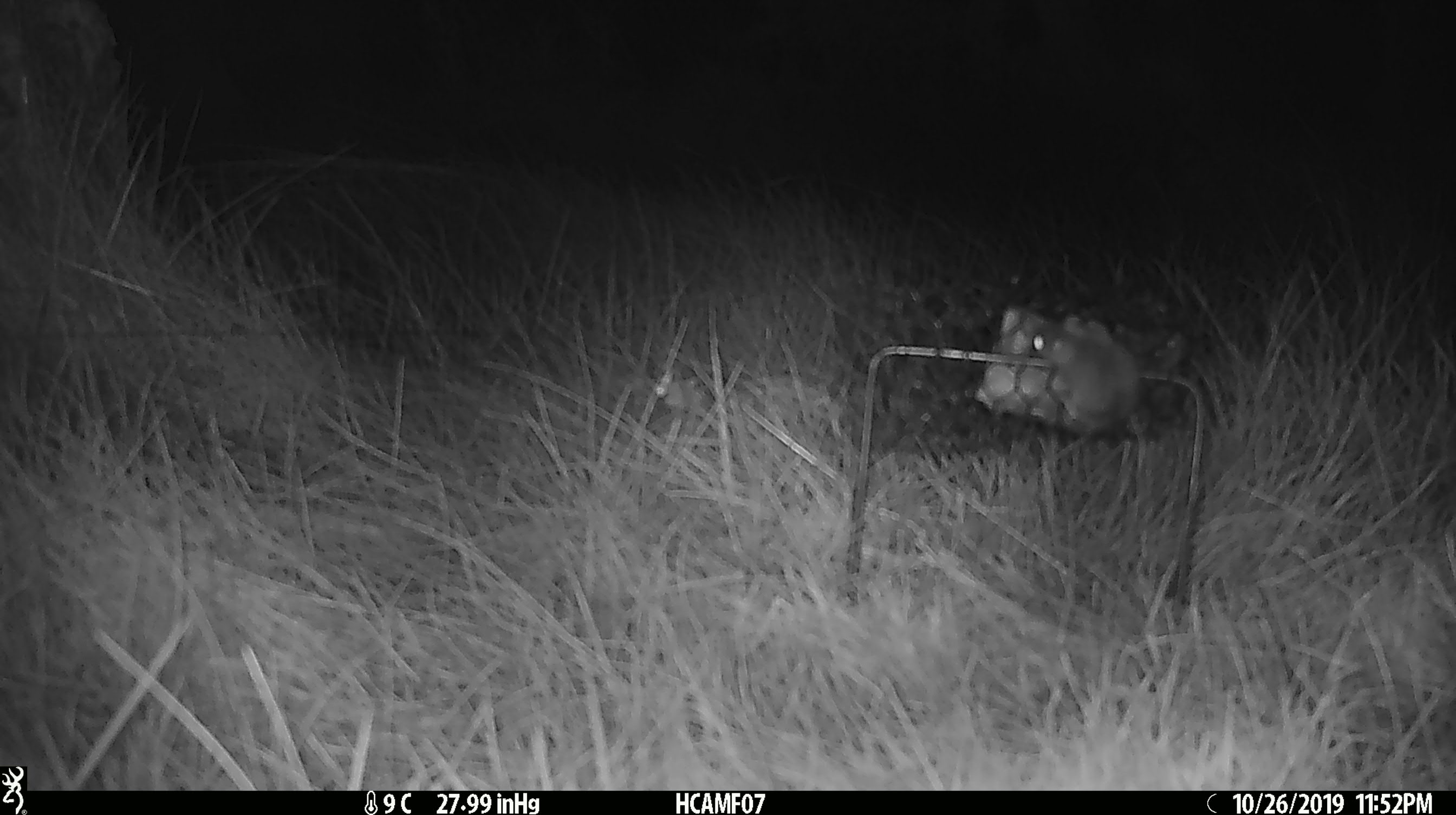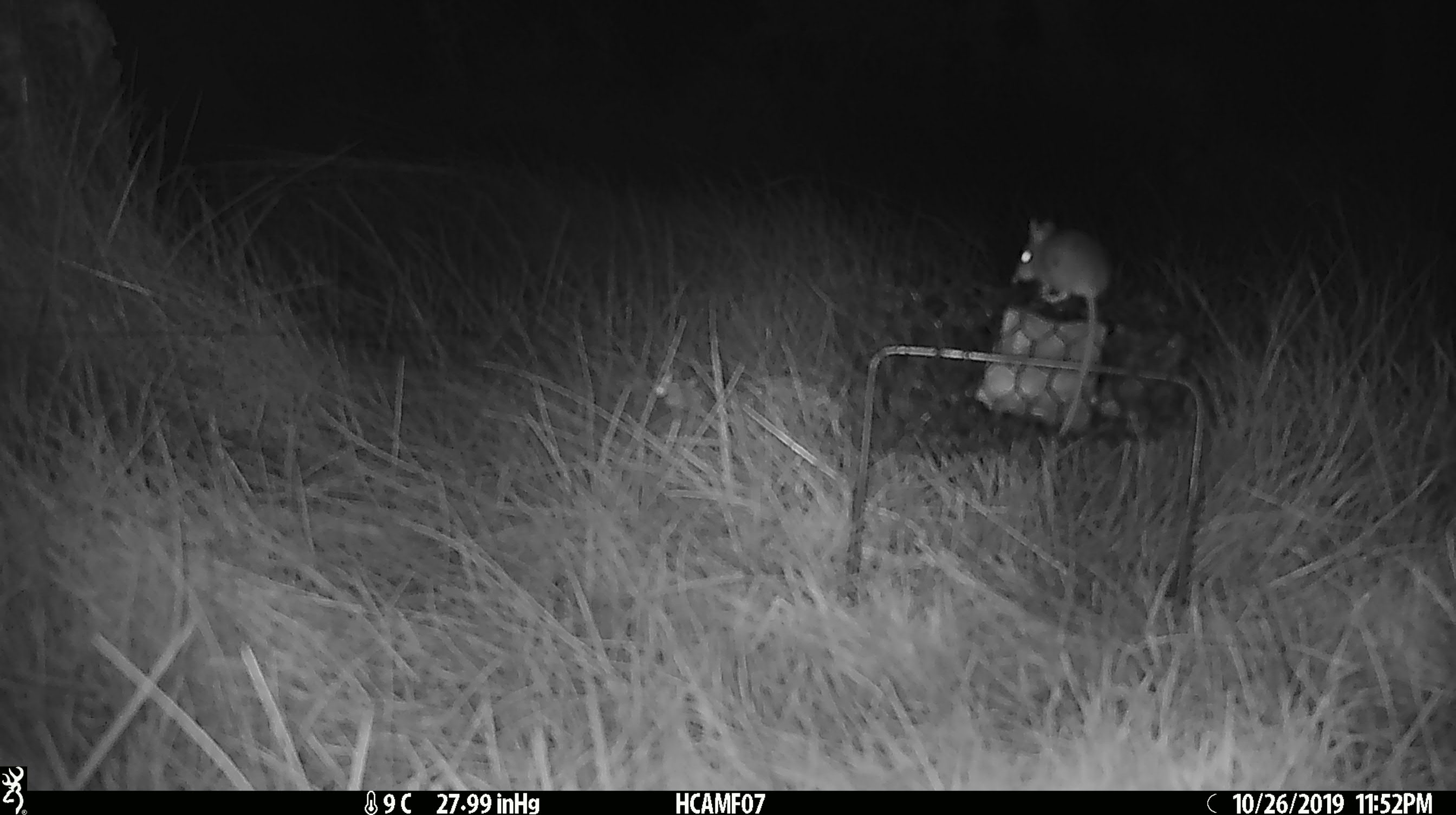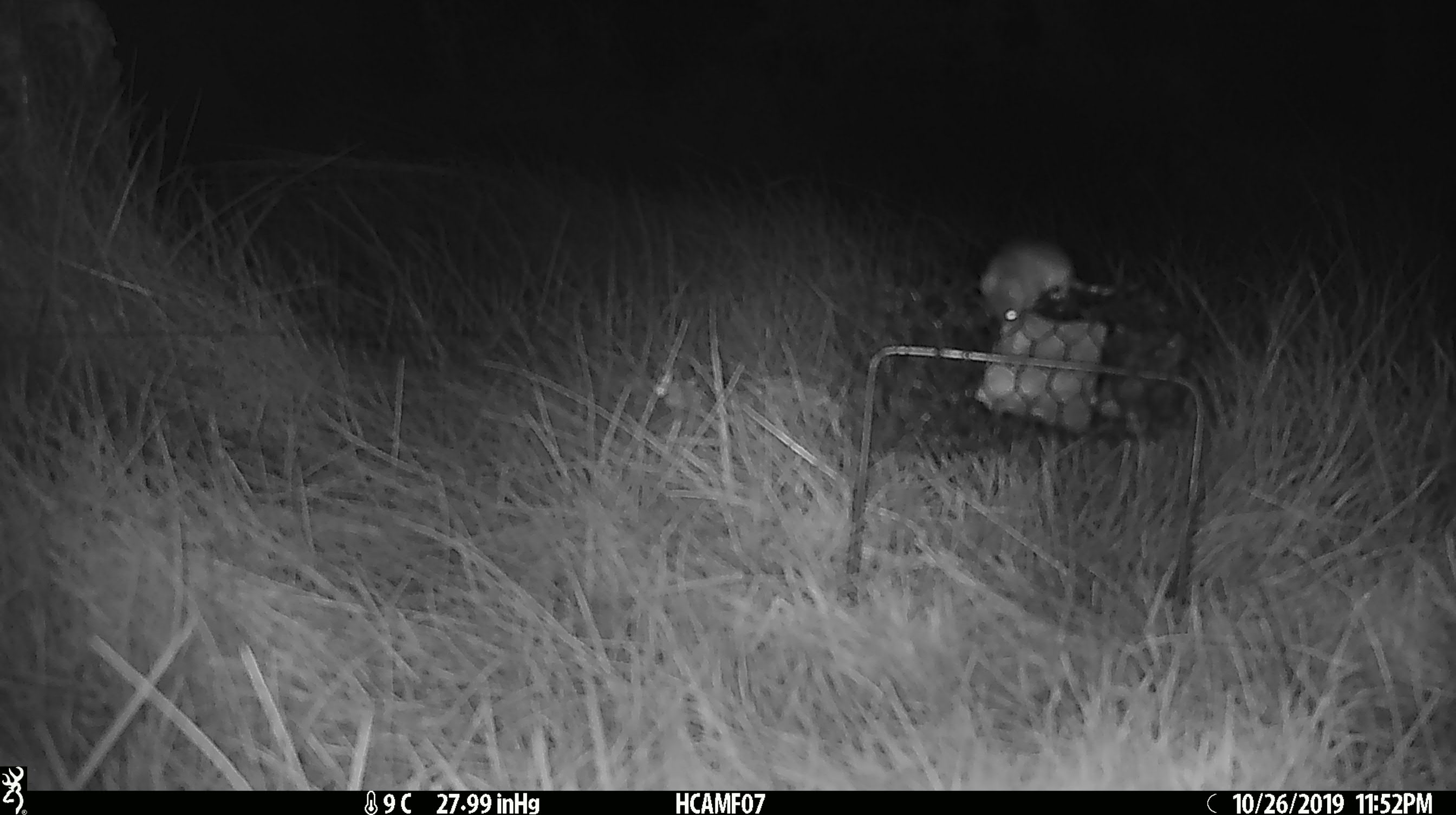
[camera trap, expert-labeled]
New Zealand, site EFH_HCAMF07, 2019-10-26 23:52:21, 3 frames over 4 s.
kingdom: Animalia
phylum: Chordata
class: Mammalia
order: Rodentia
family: Muridae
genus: Mus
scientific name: Mus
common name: mouse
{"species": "mouse (Mus)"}